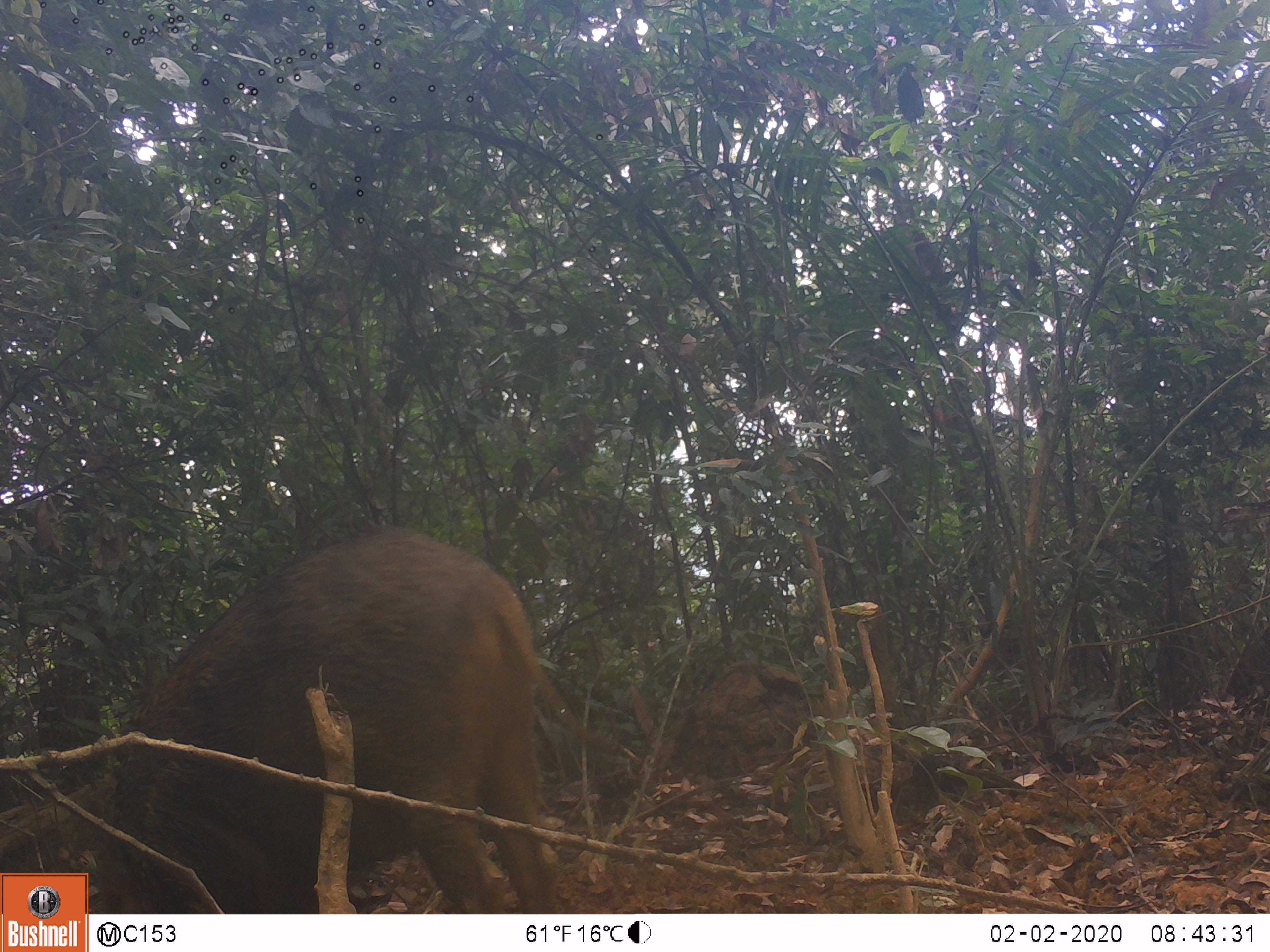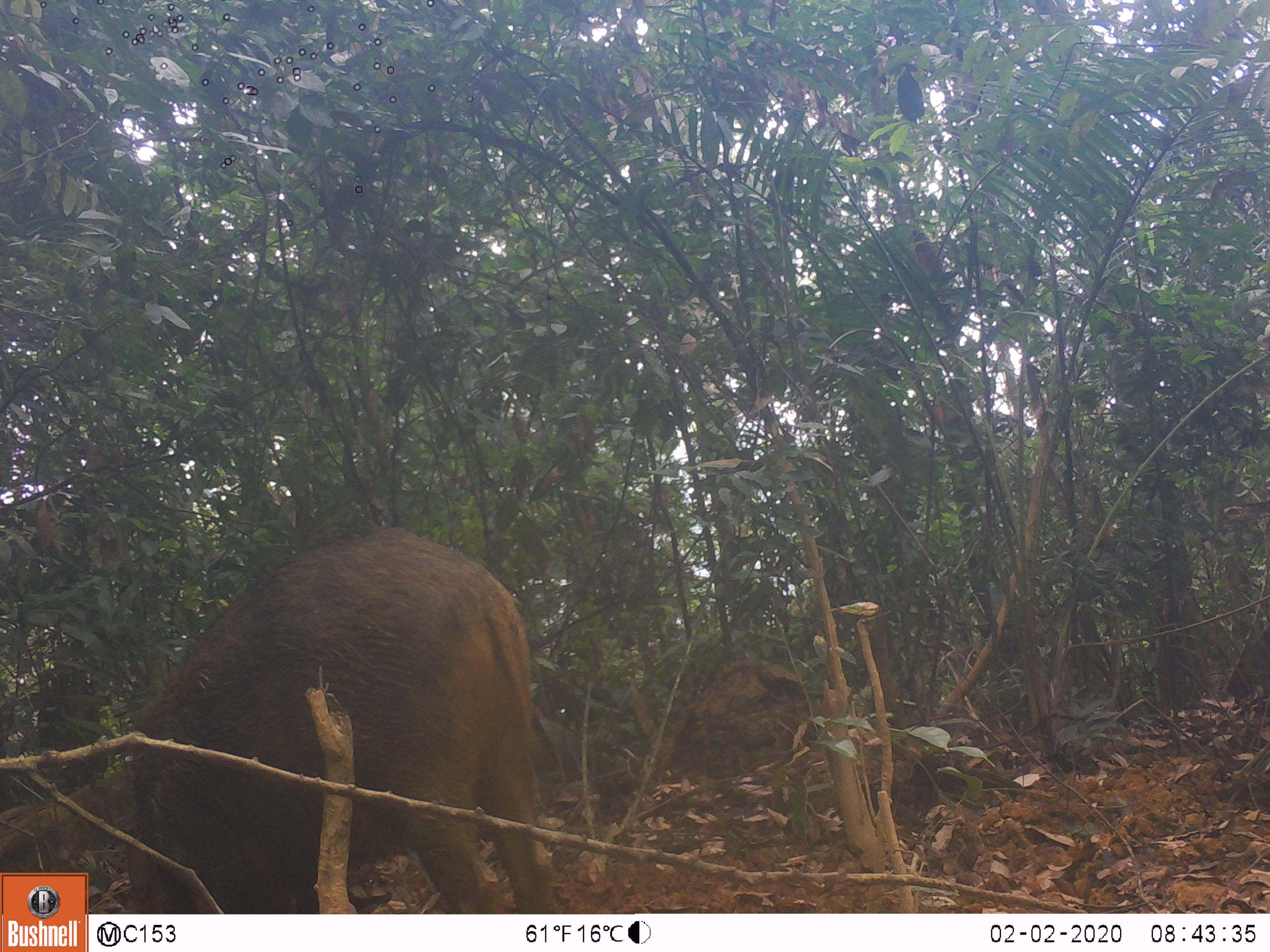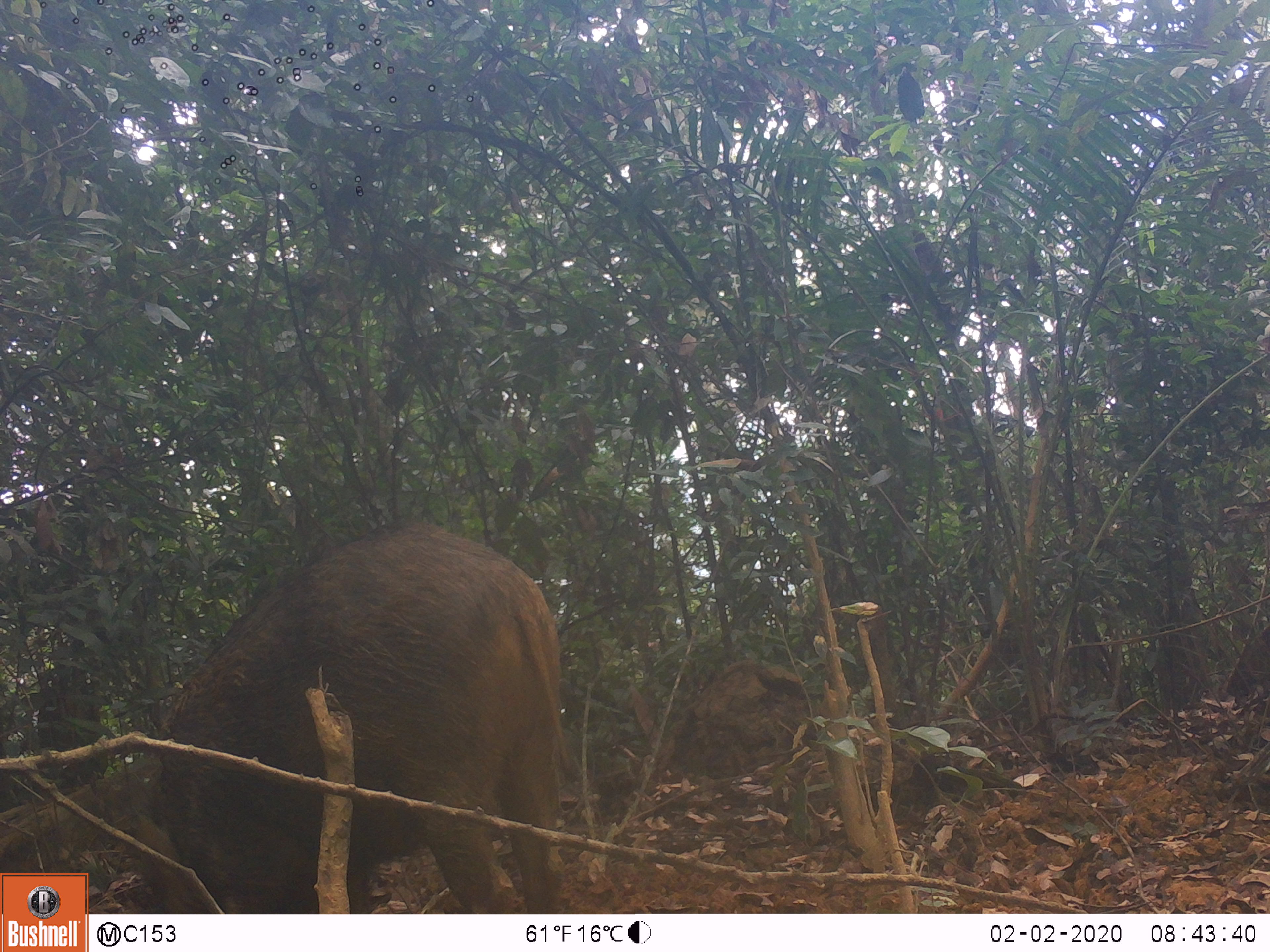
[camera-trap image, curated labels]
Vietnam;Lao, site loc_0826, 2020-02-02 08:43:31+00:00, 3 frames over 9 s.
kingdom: Animalia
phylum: Chordata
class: Mammalia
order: Artiodactyla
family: Suidae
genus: Sus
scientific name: Sus scrofa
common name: eurasian wild pig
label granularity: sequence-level